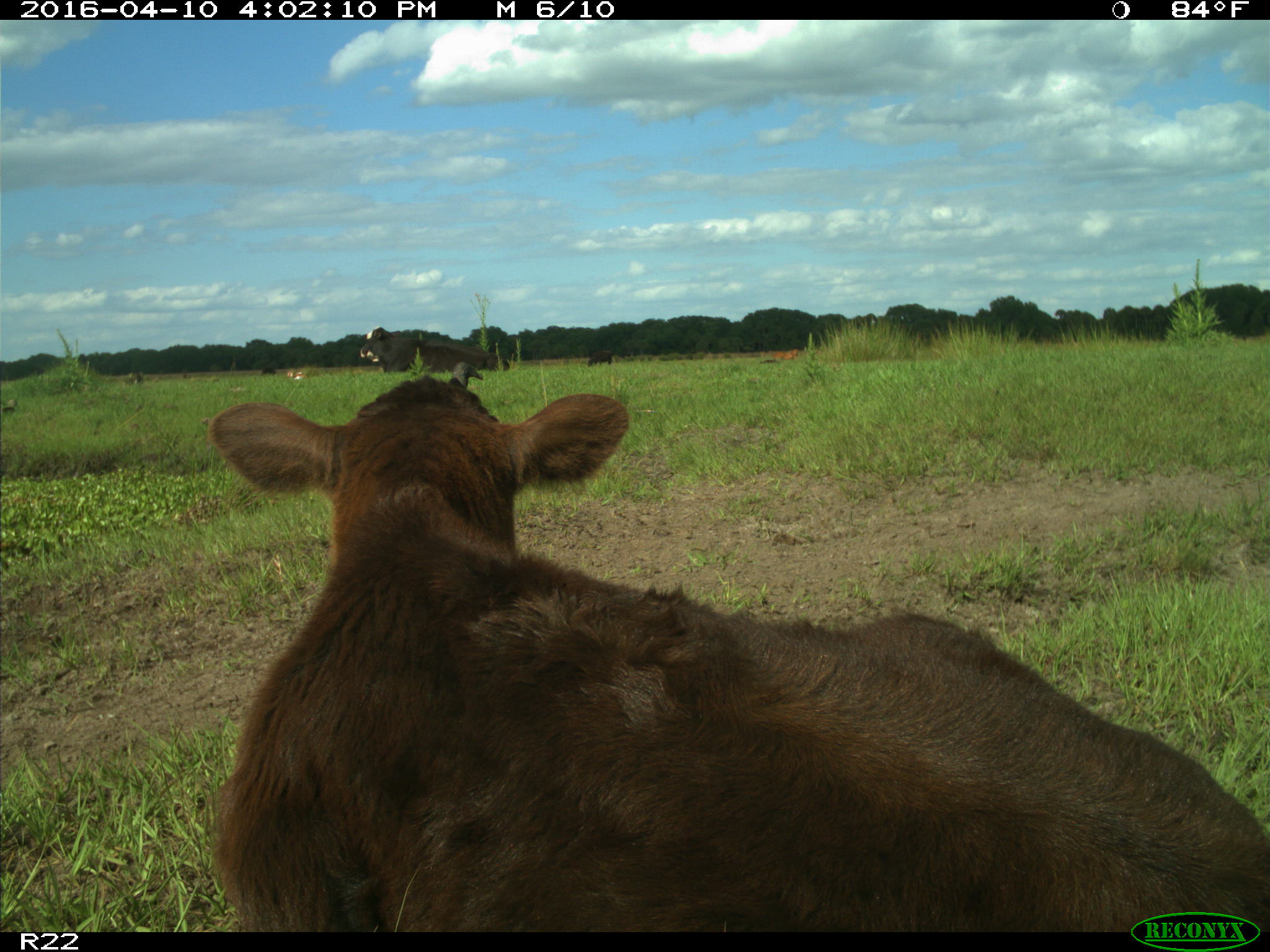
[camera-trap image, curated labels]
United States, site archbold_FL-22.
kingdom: Animalia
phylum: Chordata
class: Mammalia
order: Artiodactyla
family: Bovidae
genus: Bos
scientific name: Bos taurus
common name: domestic cow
Bos taurus (domestic cow).